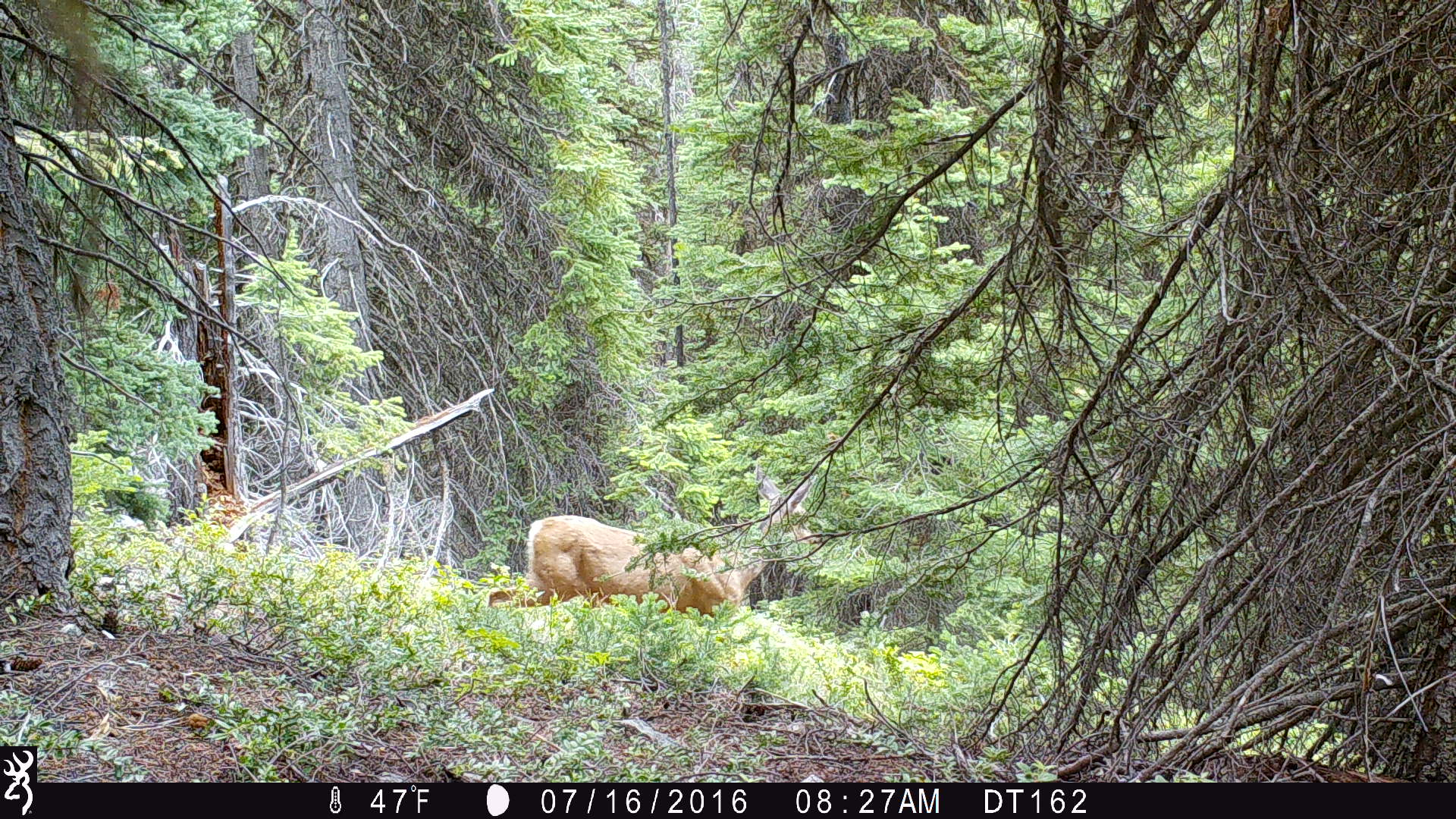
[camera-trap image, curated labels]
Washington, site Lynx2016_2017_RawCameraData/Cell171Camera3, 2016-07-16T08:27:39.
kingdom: Animalia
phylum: Chordata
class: Mammalia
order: Artiodactyla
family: Cervidae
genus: Odocoileus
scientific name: Odocoileus hemionus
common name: mule deer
Odocoileus hemionus (mule deer). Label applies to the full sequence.